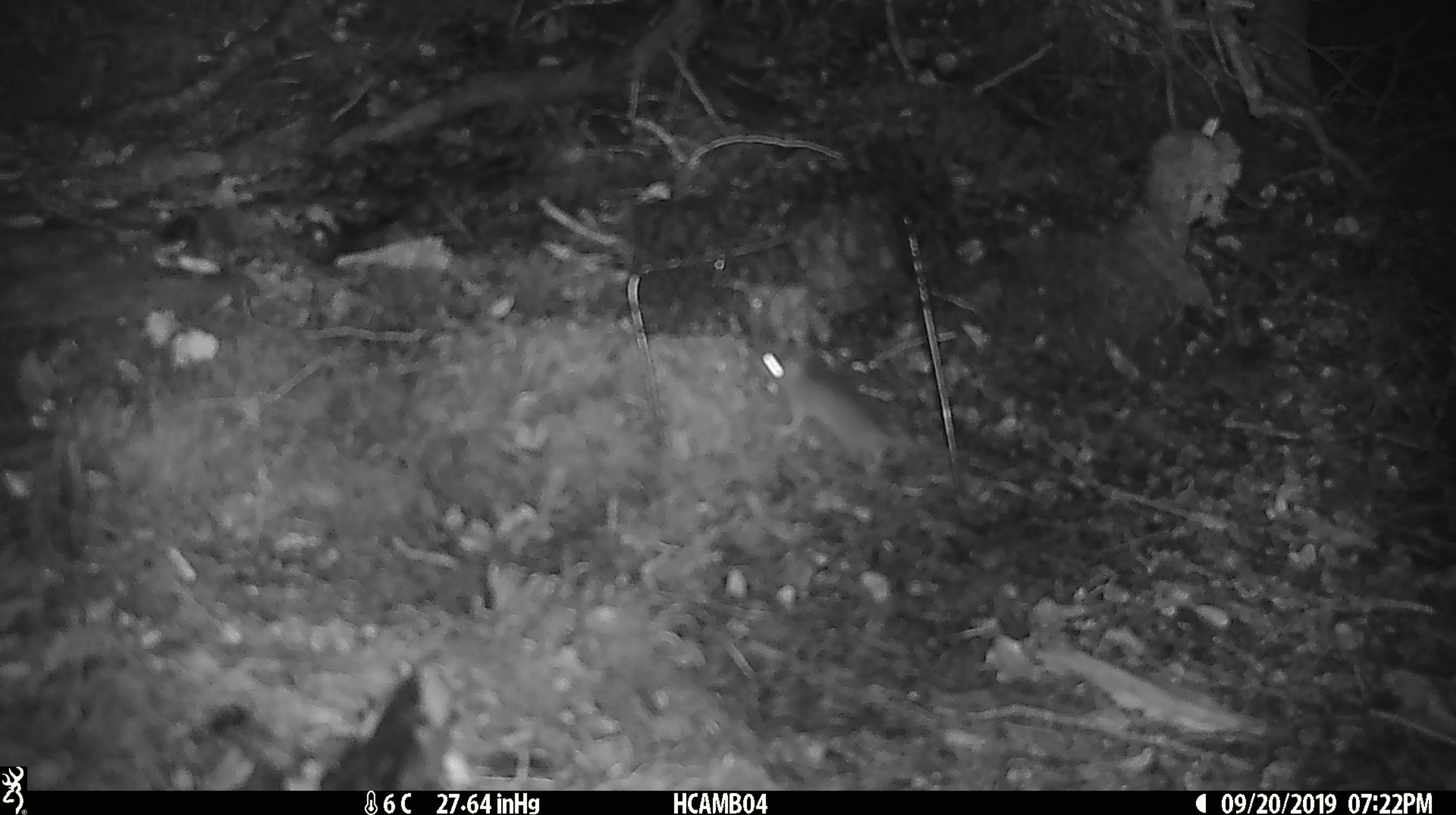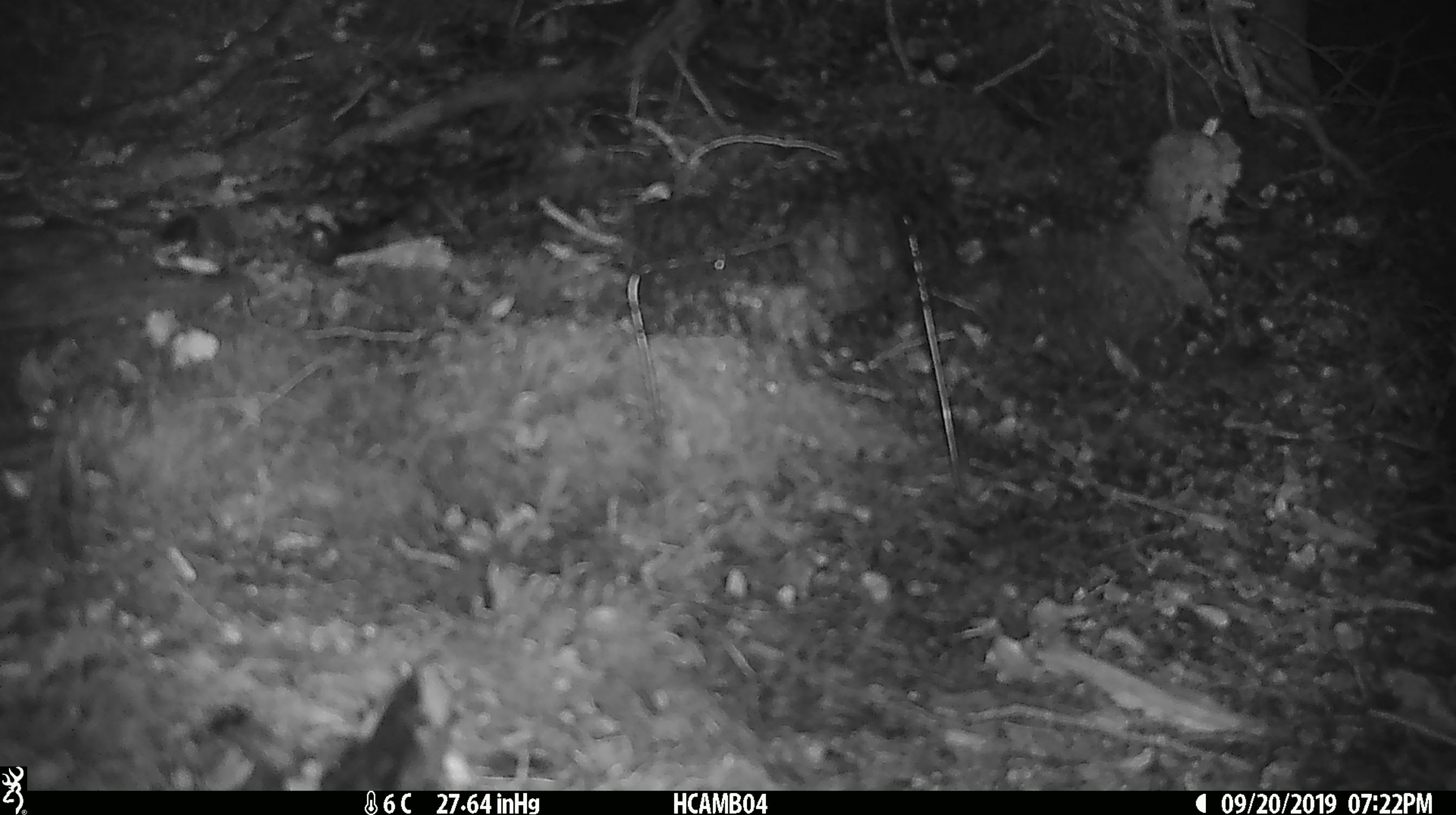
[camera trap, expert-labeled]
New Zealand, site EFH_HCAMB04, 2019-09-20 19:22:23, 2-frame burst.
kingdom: Animalia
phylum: Chordata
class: Mammalia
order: Rodentia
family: Muridae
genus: Mus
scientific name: Mus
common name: mouse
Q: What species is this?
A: Mouse (Mus).